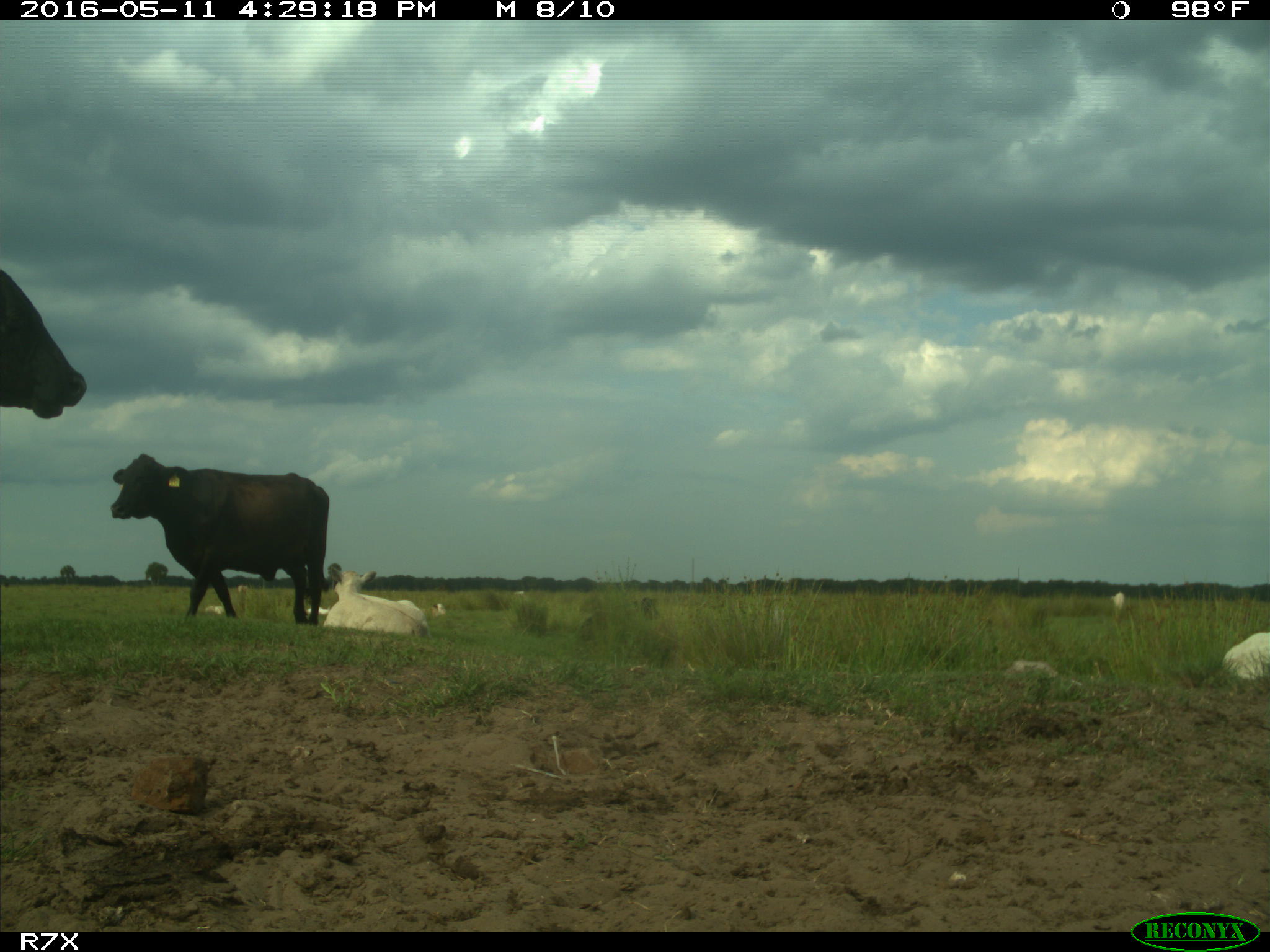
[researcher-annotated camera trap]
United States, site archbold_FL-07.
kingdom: Animalia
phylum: Chordata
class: Mammalia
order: Artiodactyla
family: Bovidae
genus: Bos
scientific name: Bos taurus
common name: domestic cow